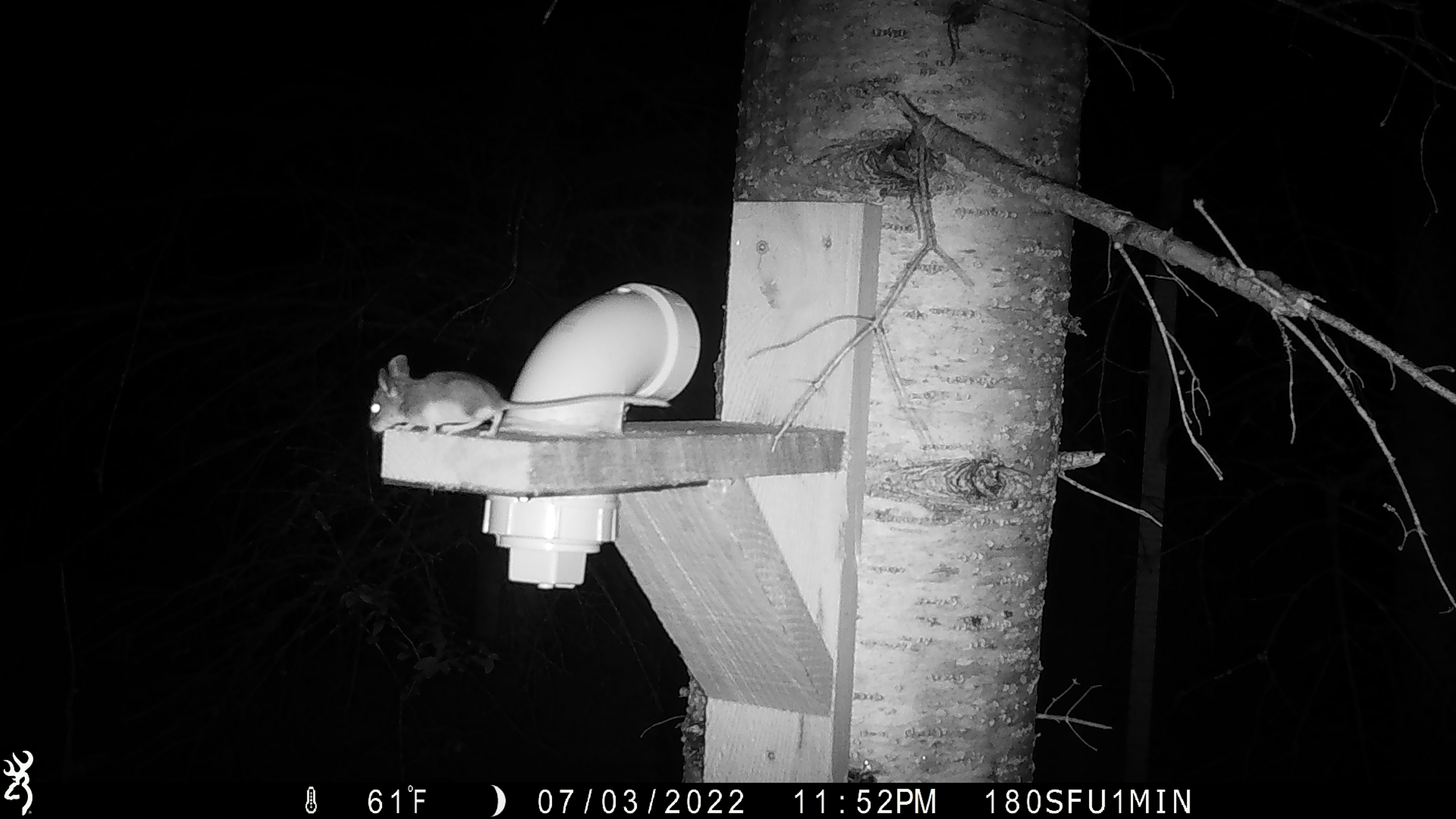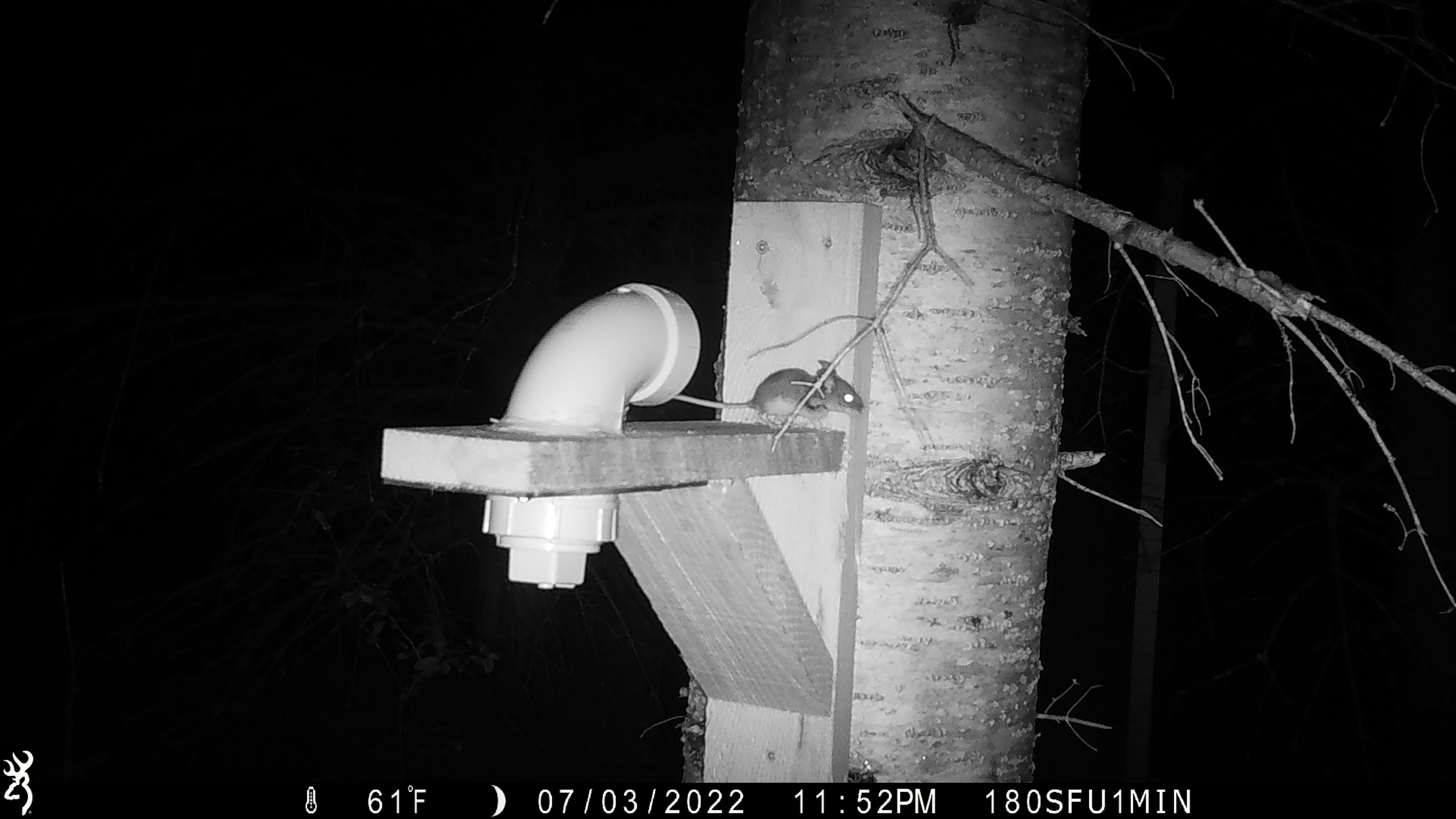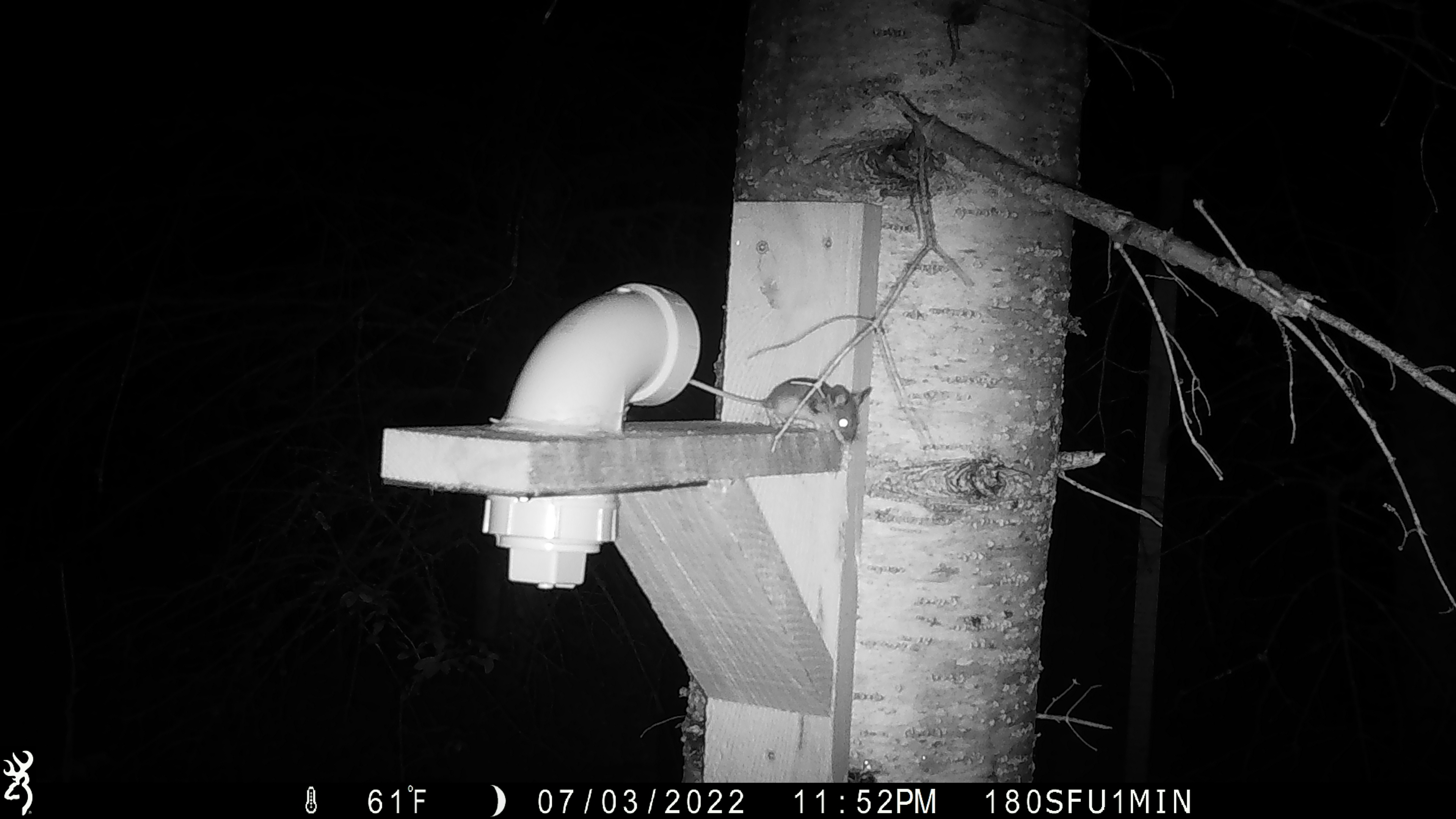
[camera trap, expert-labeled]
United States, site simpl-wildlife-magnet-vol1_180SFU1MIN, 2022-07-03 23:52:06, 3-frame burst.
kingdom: Animalia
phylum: Chordata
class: Mammalia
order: Rodentia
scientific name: Rodentia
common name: mouse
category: mouse sp.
Mouse sp. (mouse) (Rodentia).